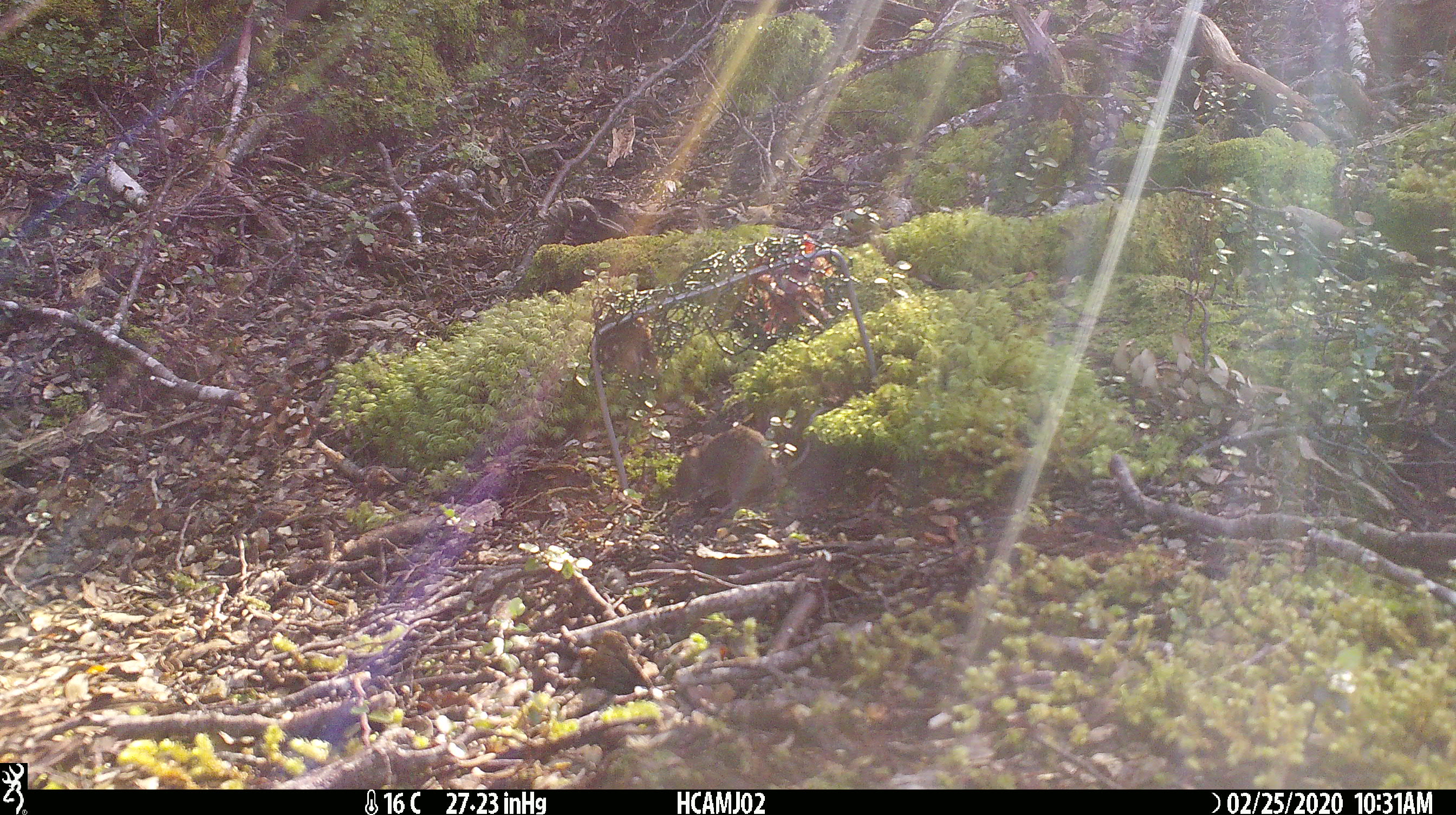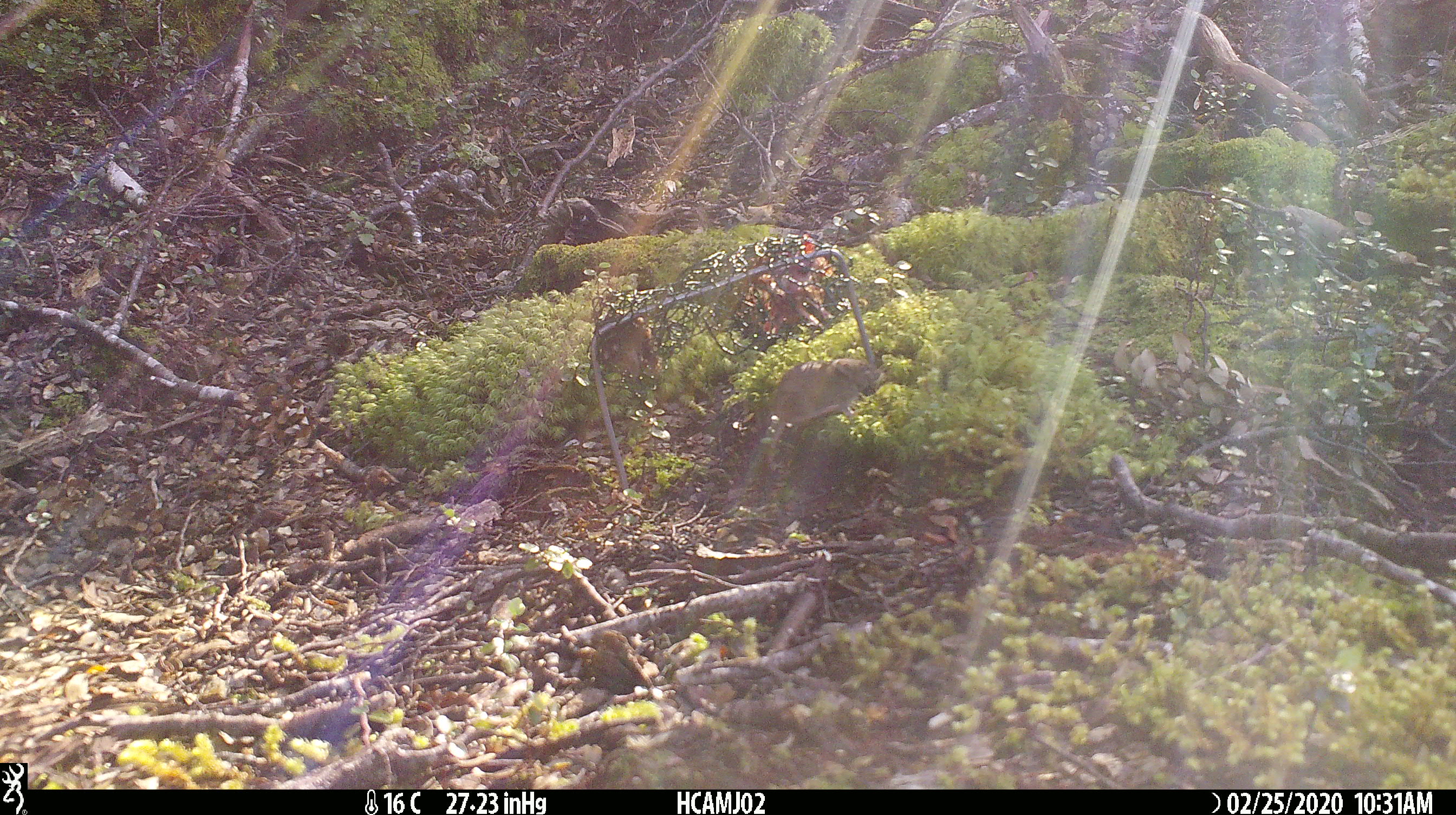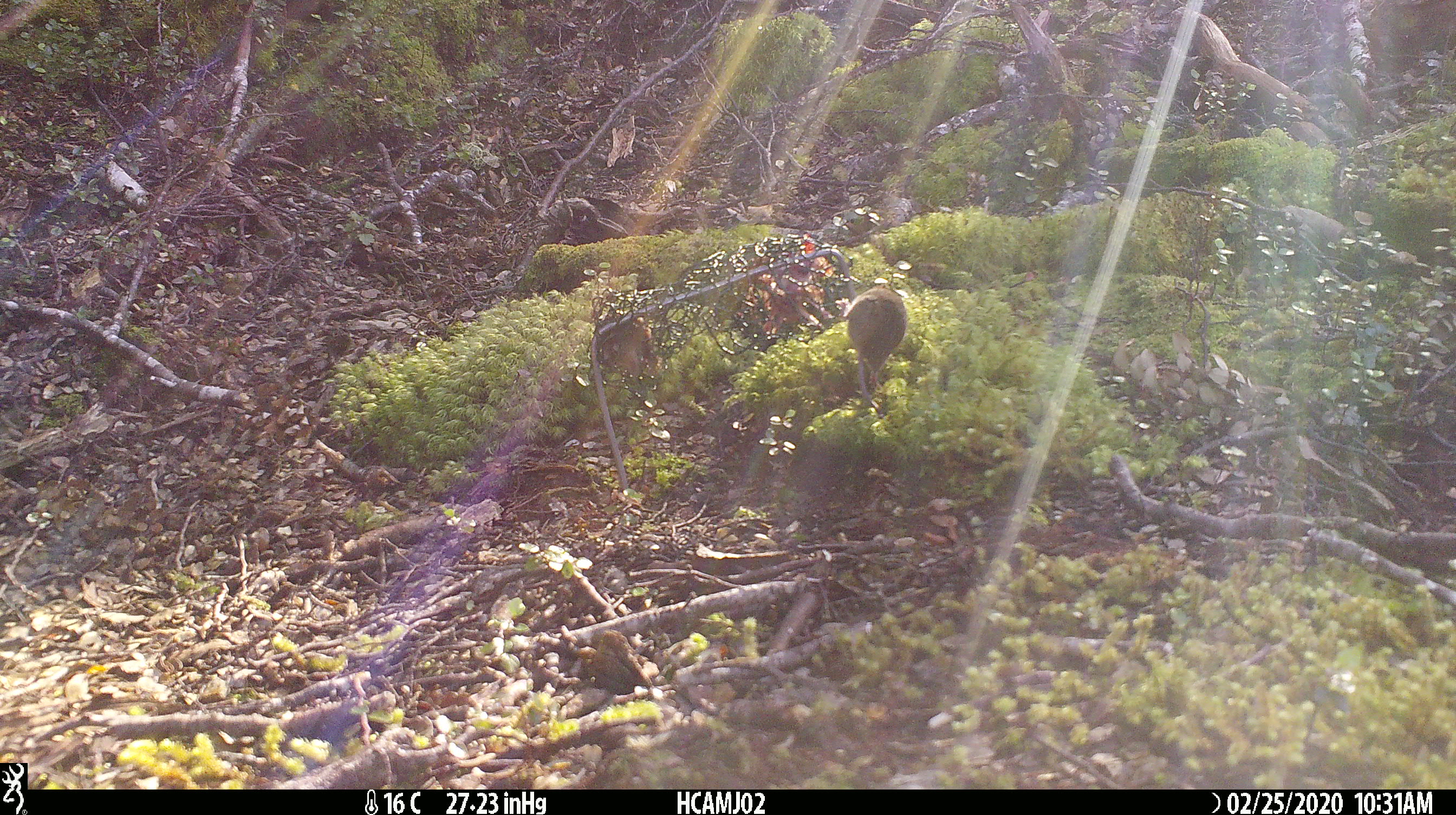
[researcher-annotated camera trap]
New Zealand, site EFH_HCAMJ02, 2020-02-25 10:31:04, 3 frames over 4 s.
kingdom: Animalia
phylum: Chordata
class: Mammalia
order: Rodentia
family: Muridae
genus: Mus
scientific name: Mus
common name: mouse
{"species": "mouse (Mus)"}